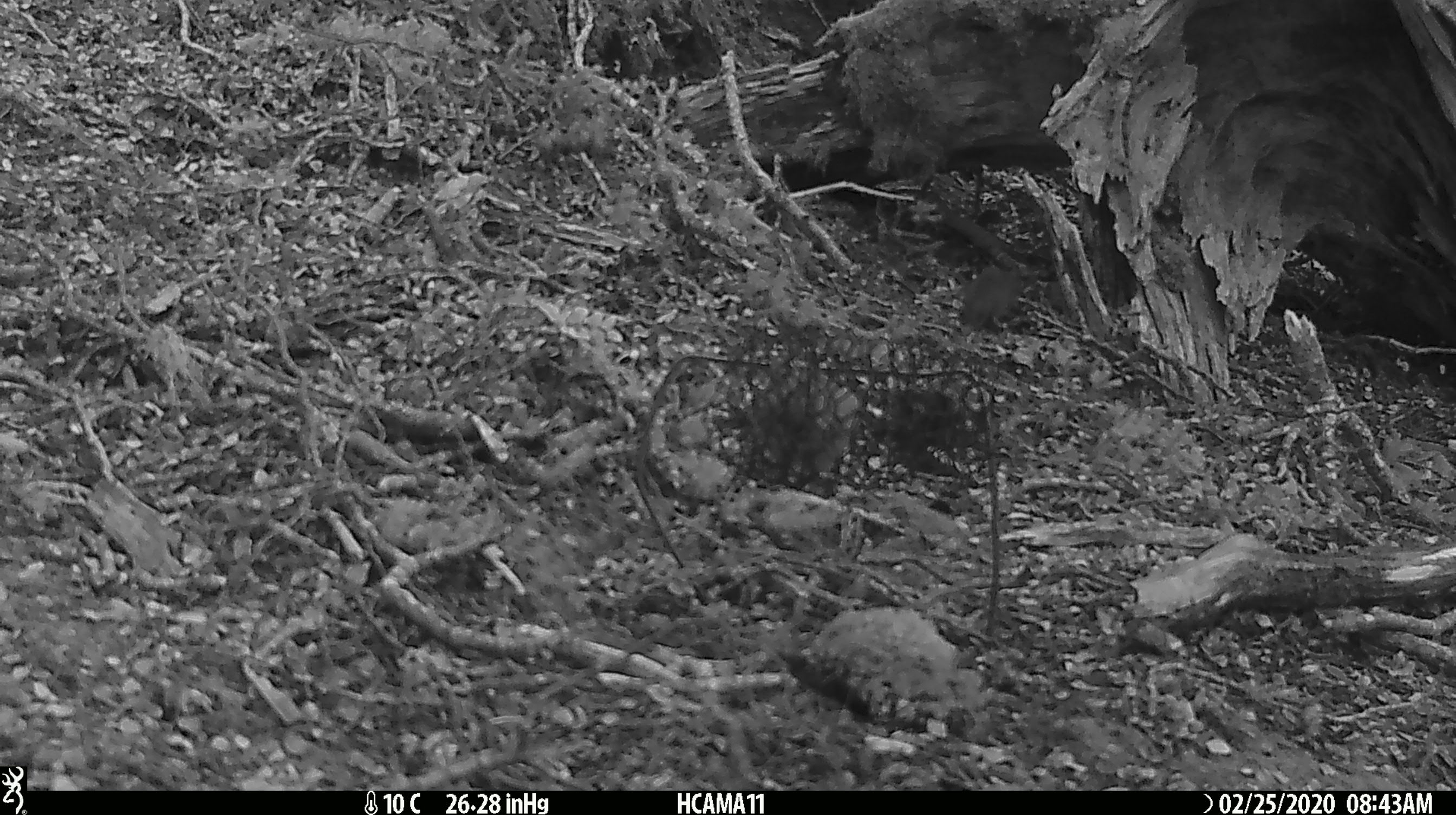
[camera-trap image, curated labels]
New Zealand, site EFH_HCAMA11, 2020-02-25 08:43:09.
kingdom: Animalia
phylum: Chordata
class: Mammalia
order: Rodentia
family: Muridae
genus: Mus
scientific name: Mus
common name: mouse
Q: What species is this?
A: Mouse (Mus).